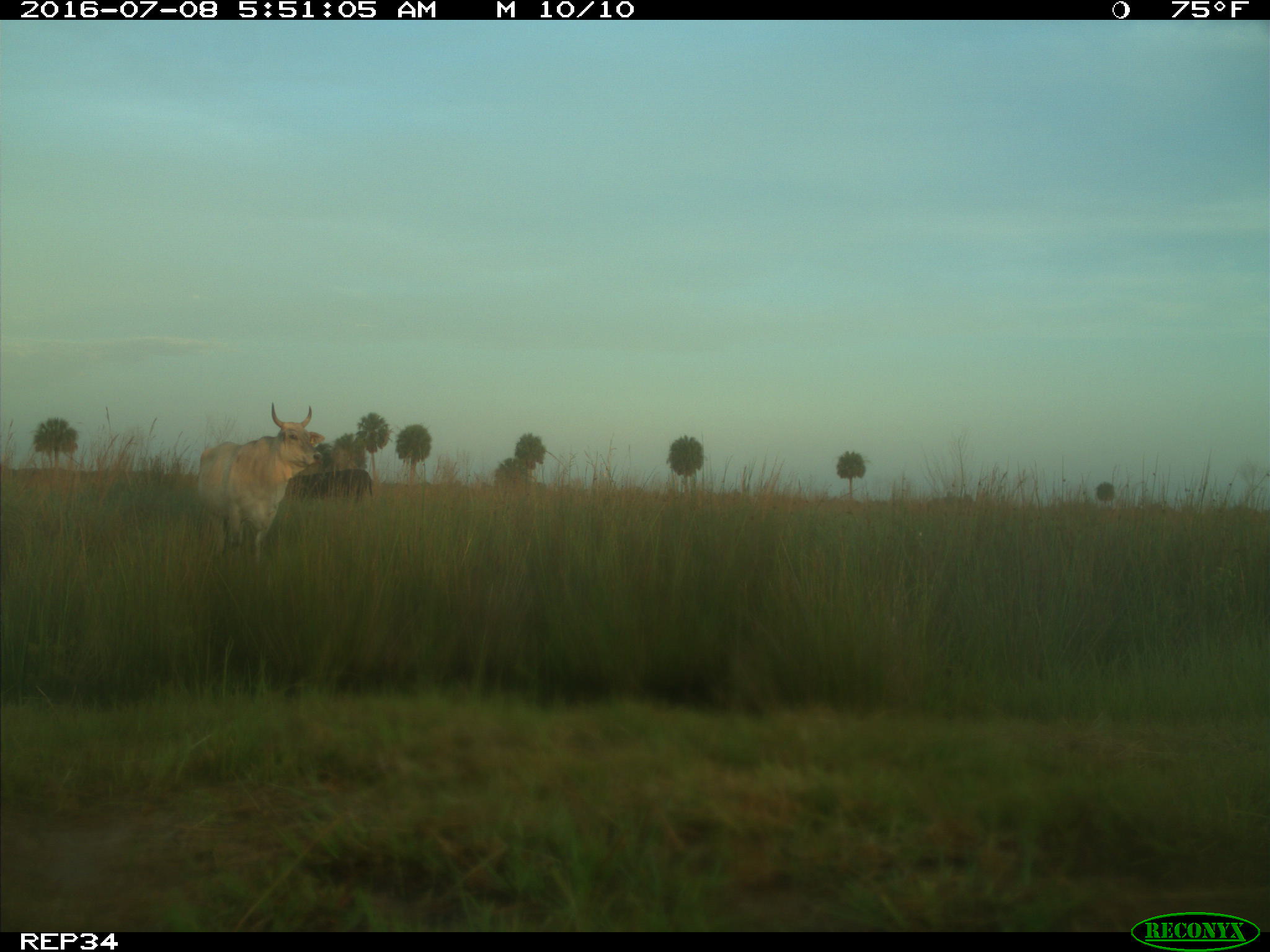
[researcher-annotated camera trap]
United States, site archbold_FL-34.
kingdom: Animalia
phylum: Chordata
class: Mammalia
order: Artiodactyla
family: Bovidae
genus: Bos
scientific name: Bos taurus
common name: domestic cow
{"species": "Bos taurus (domestic cow)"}